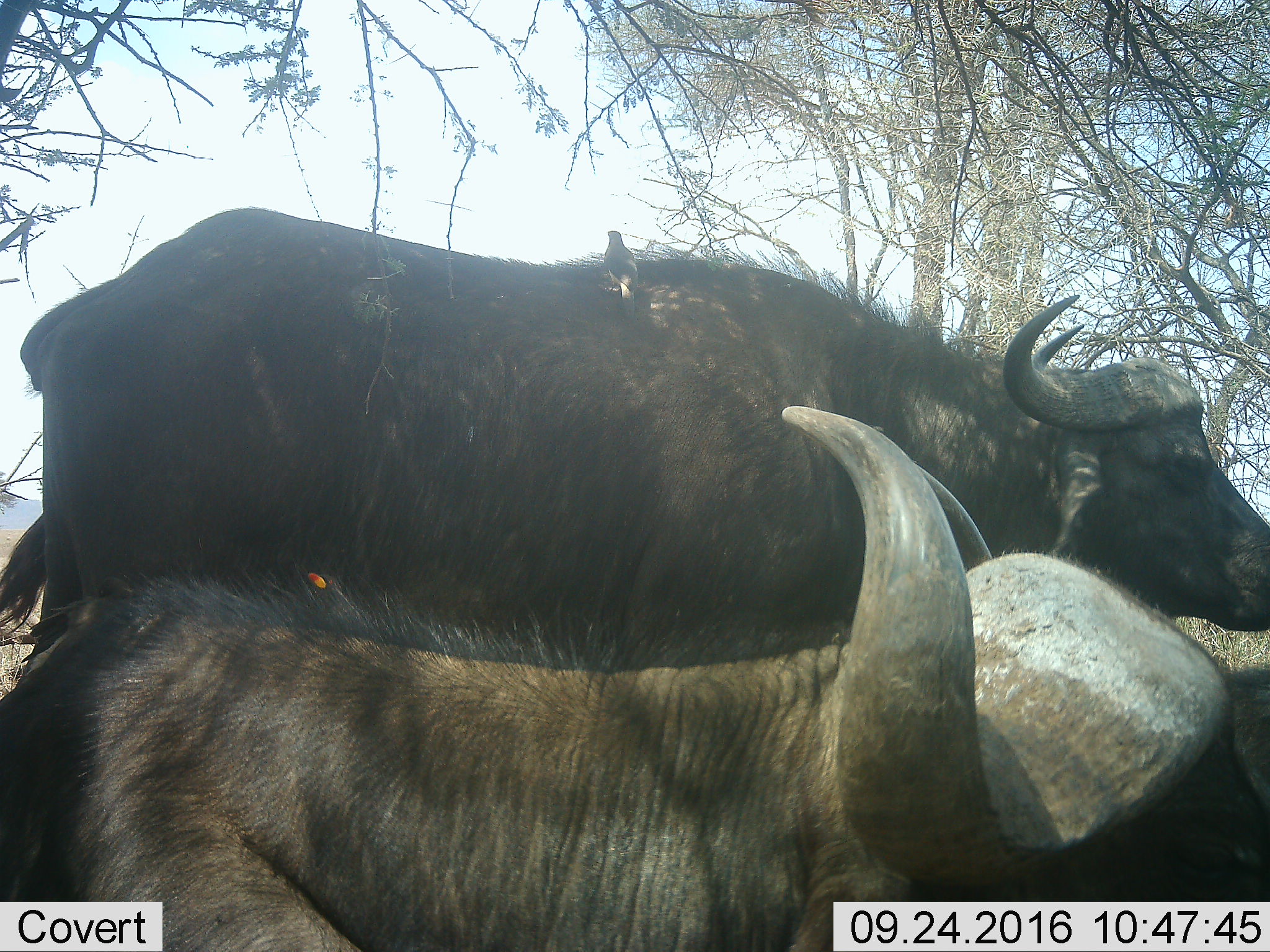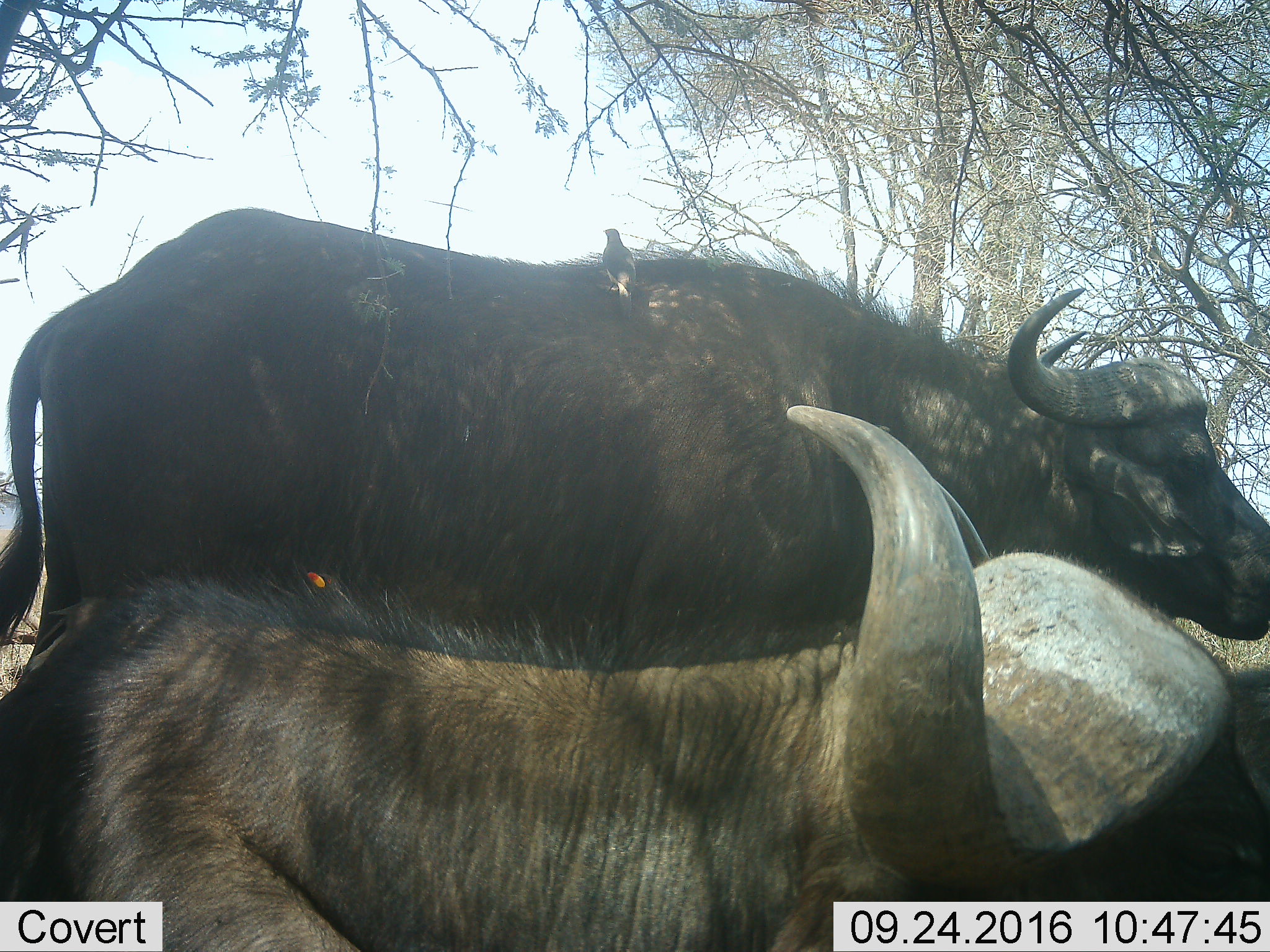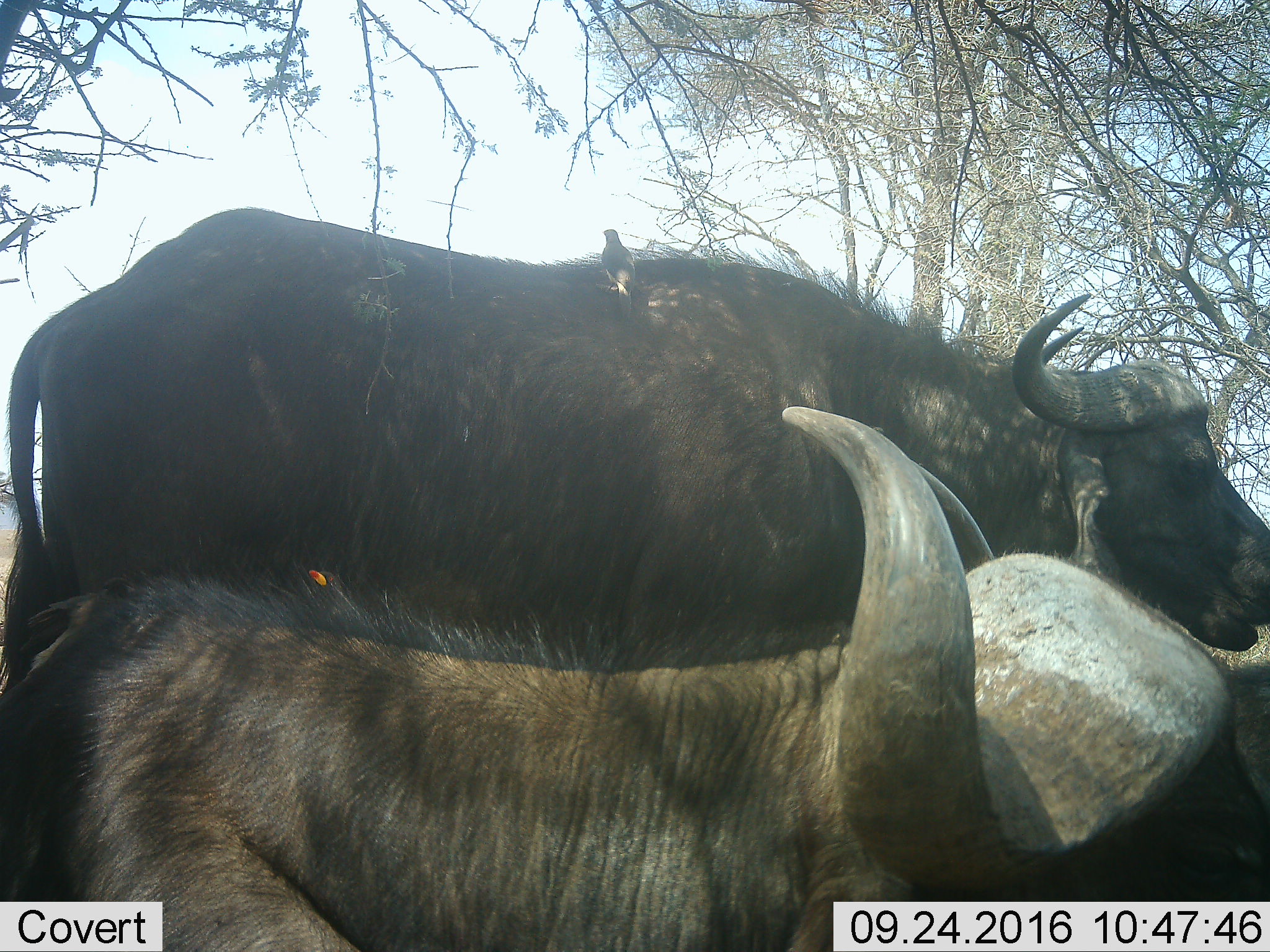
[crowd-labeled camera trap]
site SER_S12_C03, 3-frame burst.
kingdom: Animalia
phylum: Chordata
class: Mammalia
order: Artiodactyla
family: Bovidae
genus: Syncerus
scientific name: Syncerus caffer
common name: african buffalo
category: buffalo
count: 2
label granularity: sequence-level